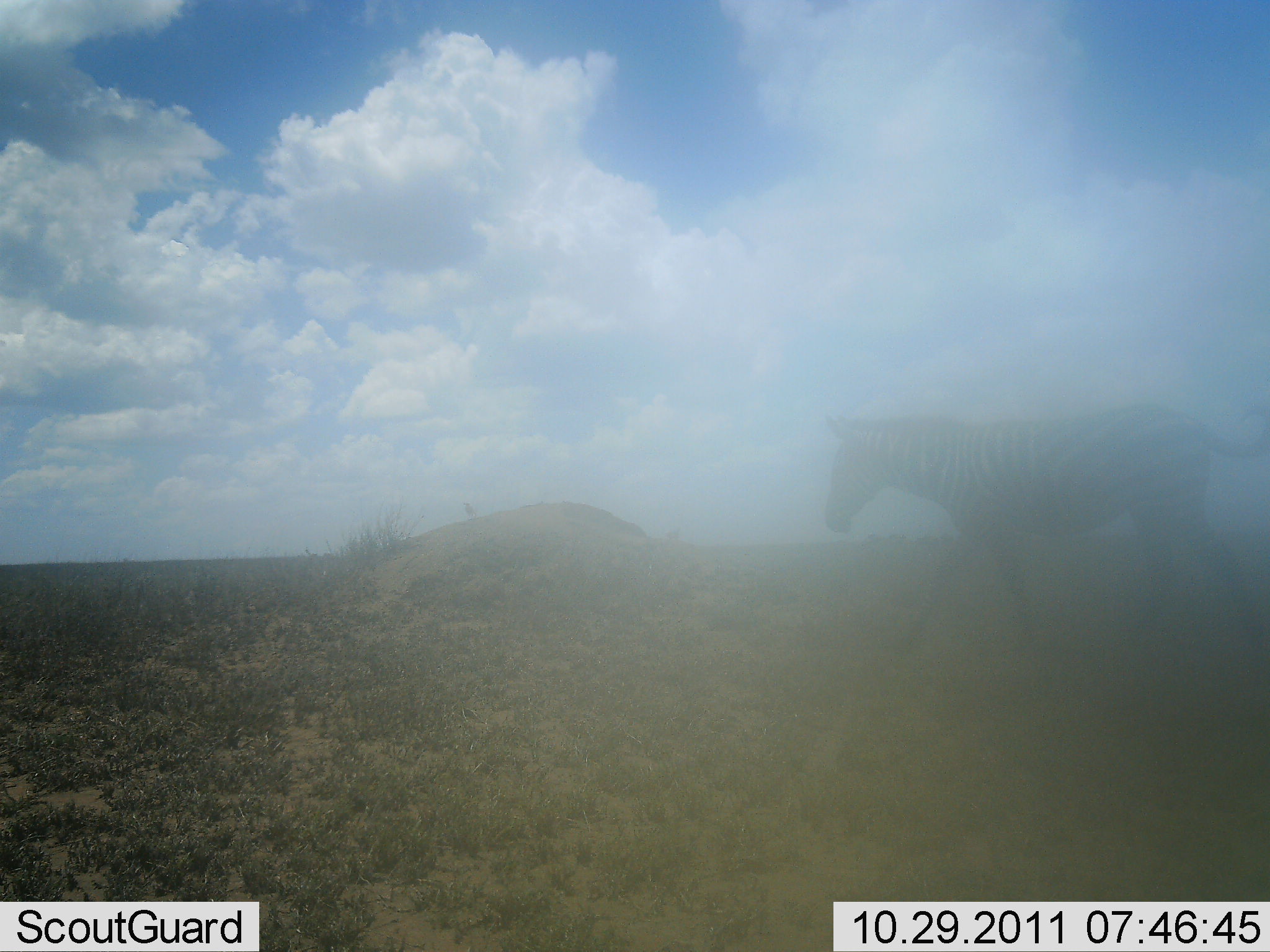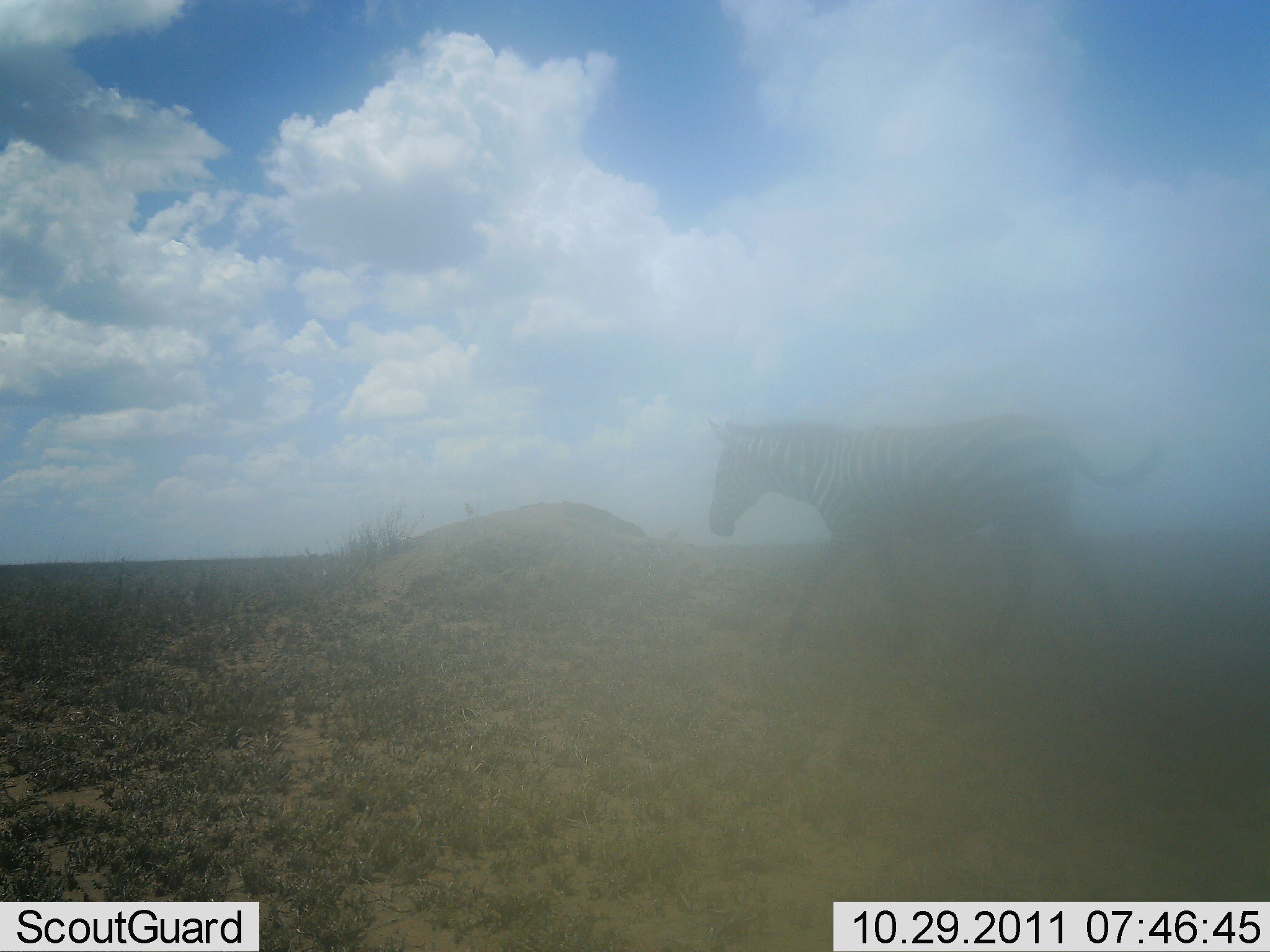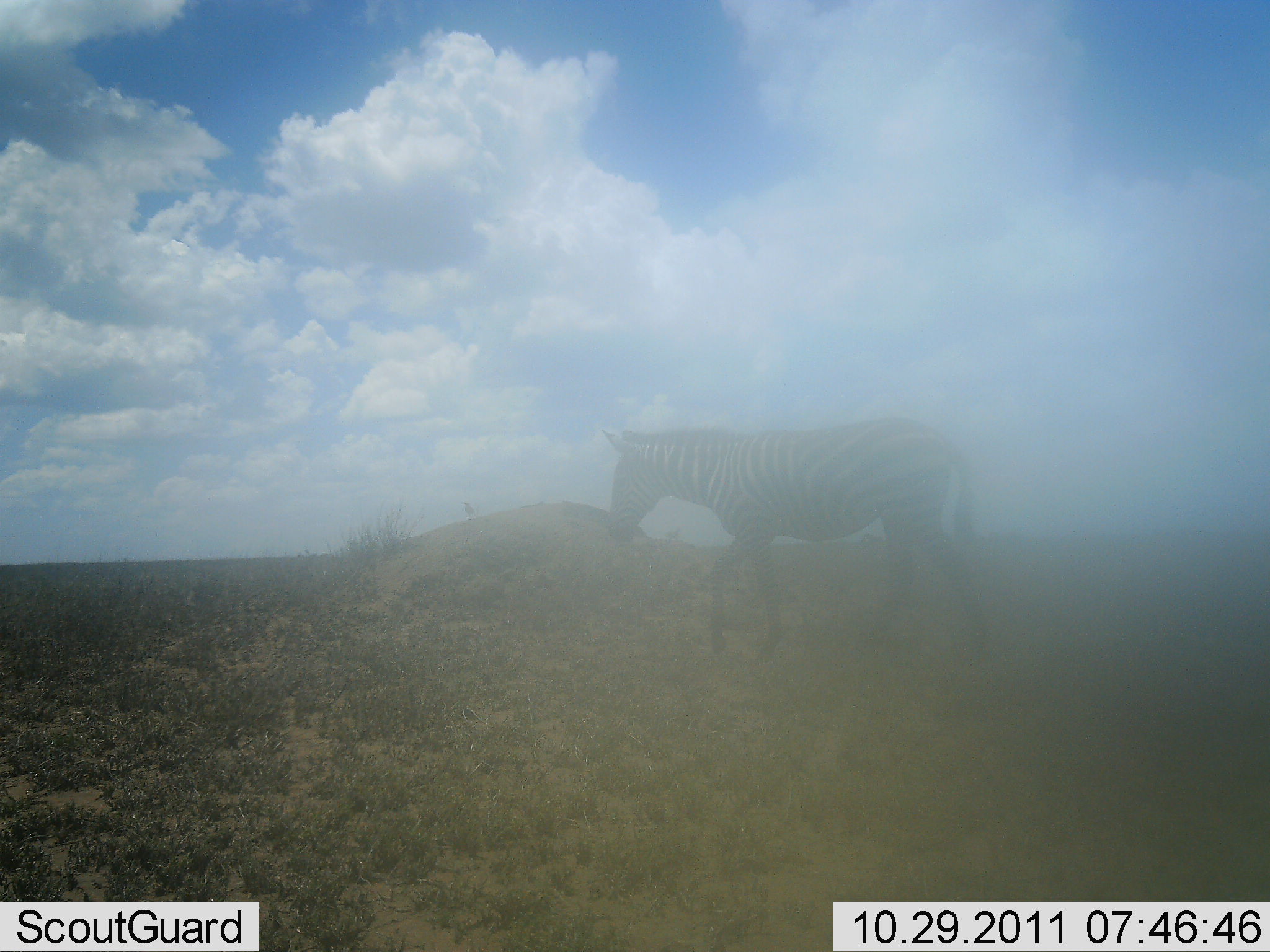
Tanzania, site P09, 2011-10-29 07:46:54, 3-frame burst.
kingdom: Animalia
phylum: Chordata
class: Mammalia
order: Perissodactyla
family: Equidae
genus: Equus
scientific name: Equus quagga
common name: plains zebra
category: zebra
Zebra (plains zebra) (Equus quagga), count 1. Behavior (volunteer vote fractions): standing 0%, resting 0%, moving 100%, interacting 0%. Young present (vote fraction): 0%. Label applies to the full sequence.